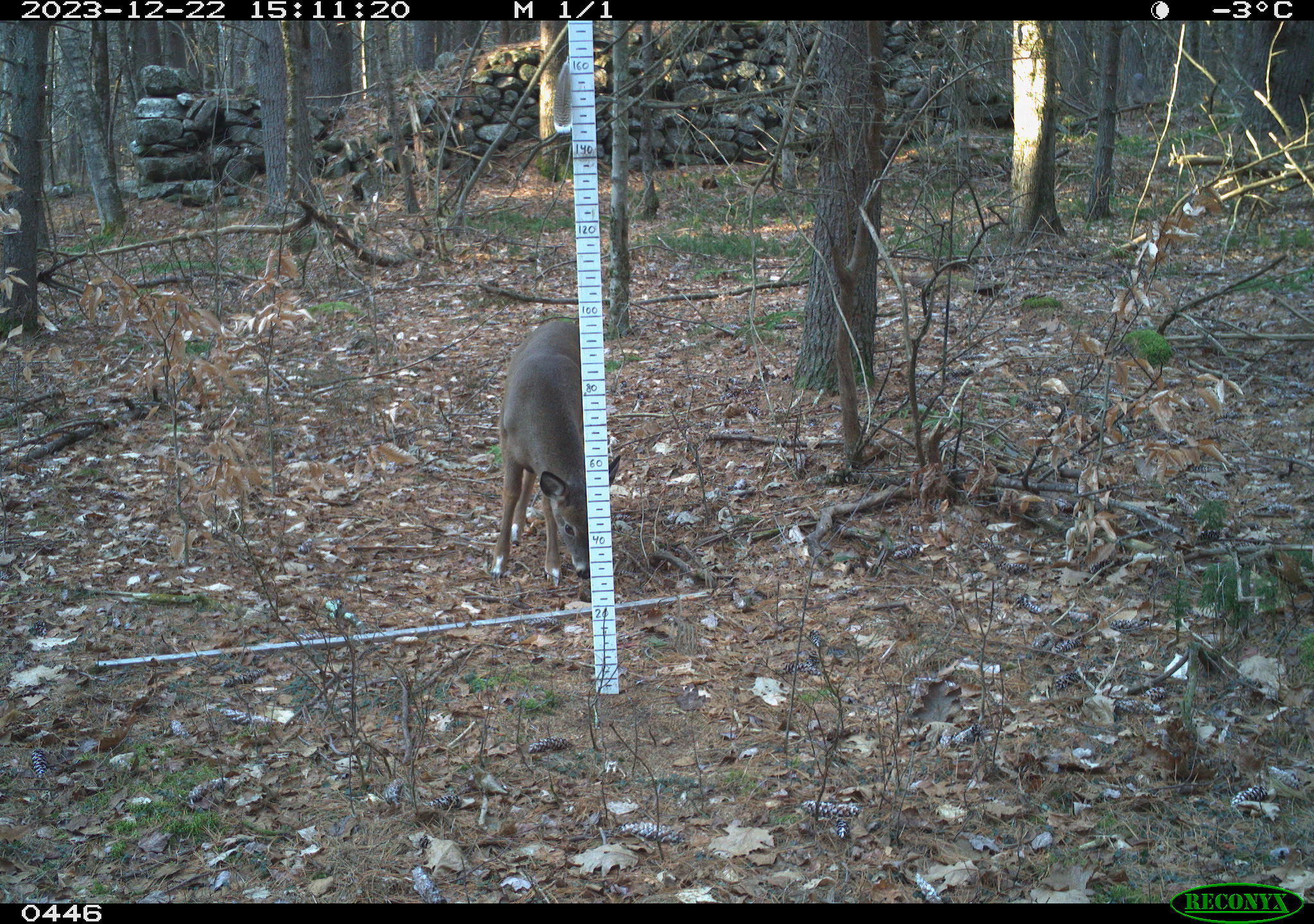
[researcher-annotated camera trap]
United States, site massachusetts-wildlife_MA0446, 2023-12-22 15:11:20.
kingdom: Animalia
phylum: Chordata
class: Mammalia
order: Artiodactyla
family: Cervidae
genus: Odocoileus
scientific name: Odocoileus virginianus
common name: white-tailed deer